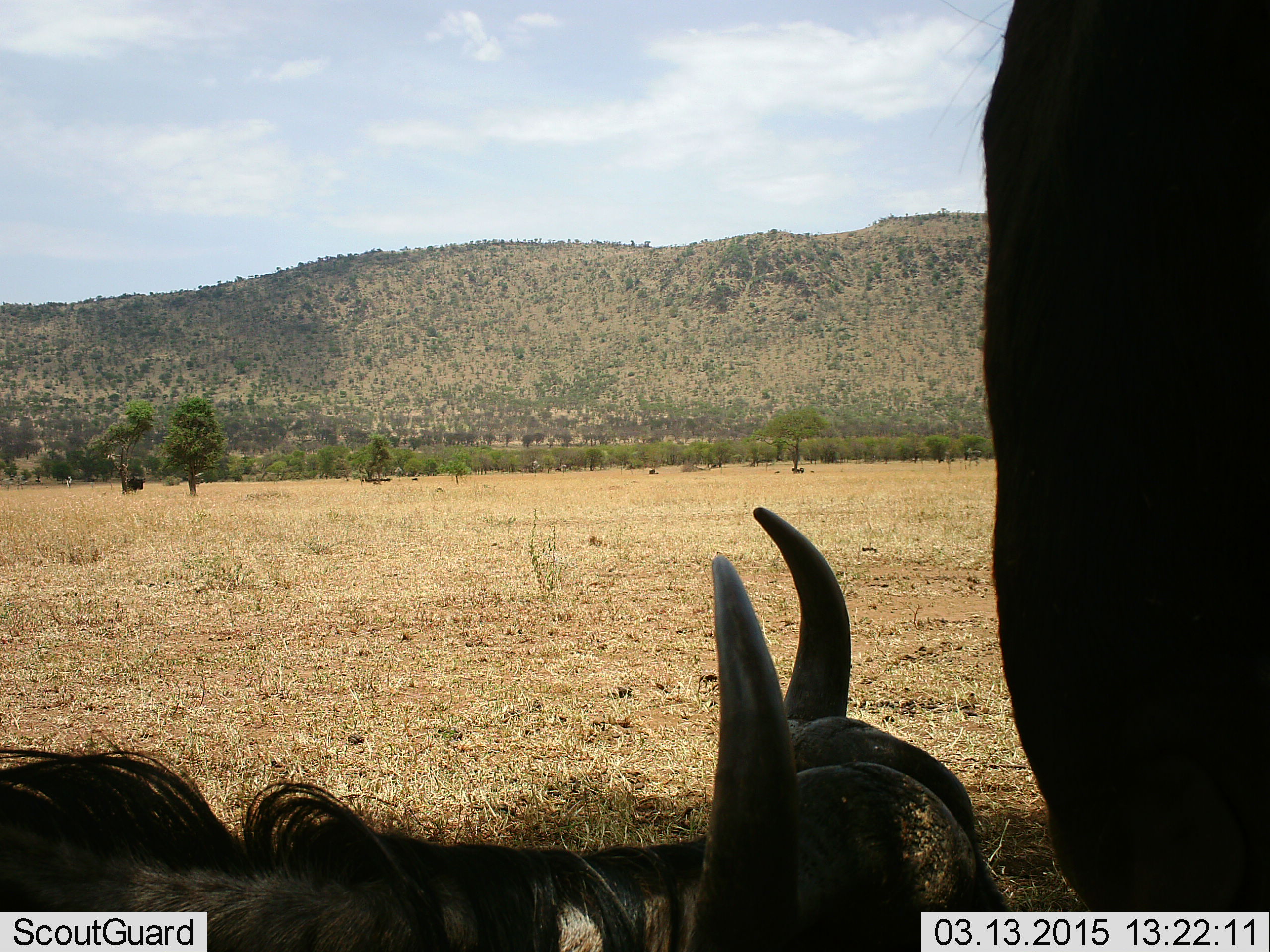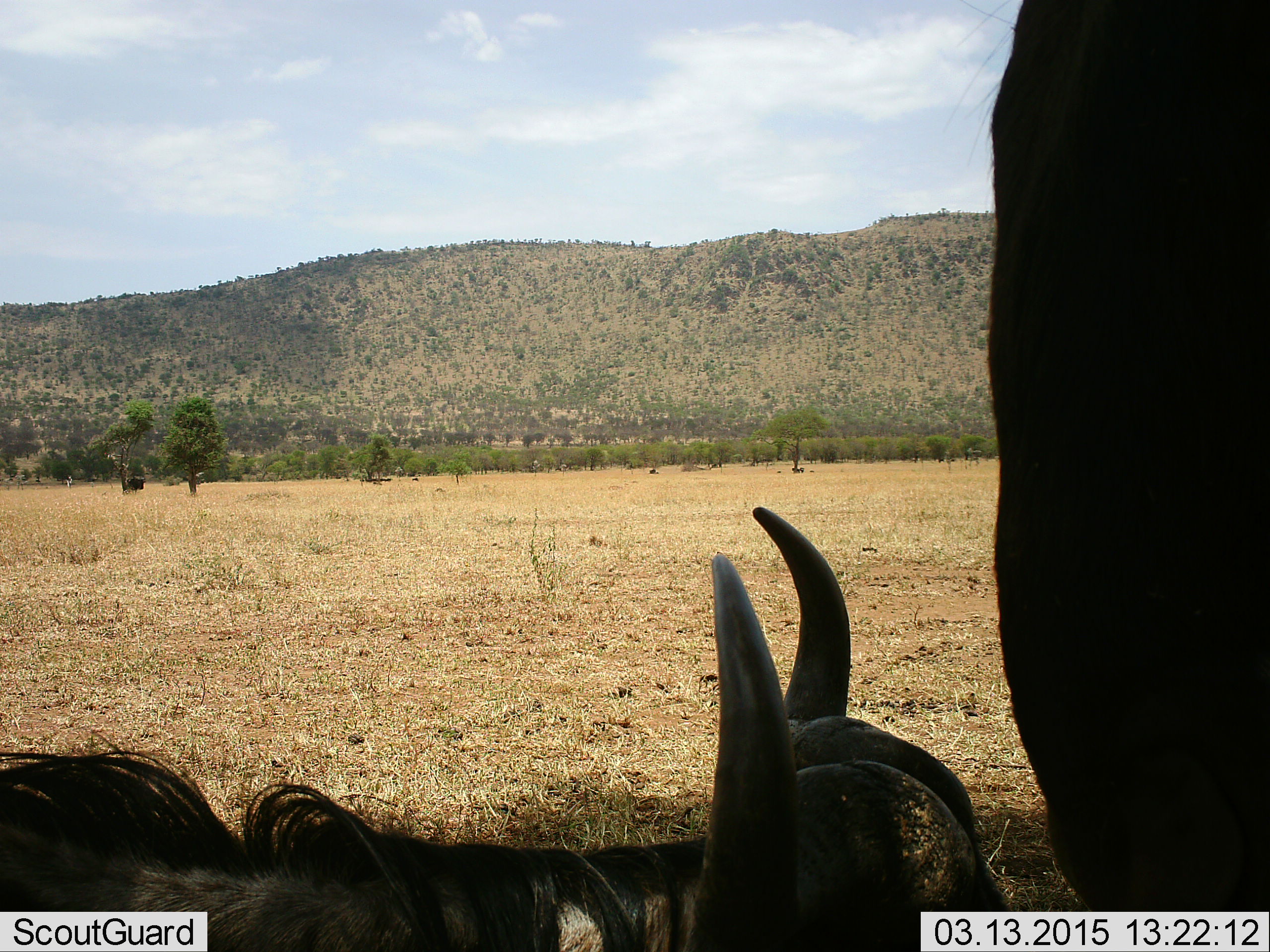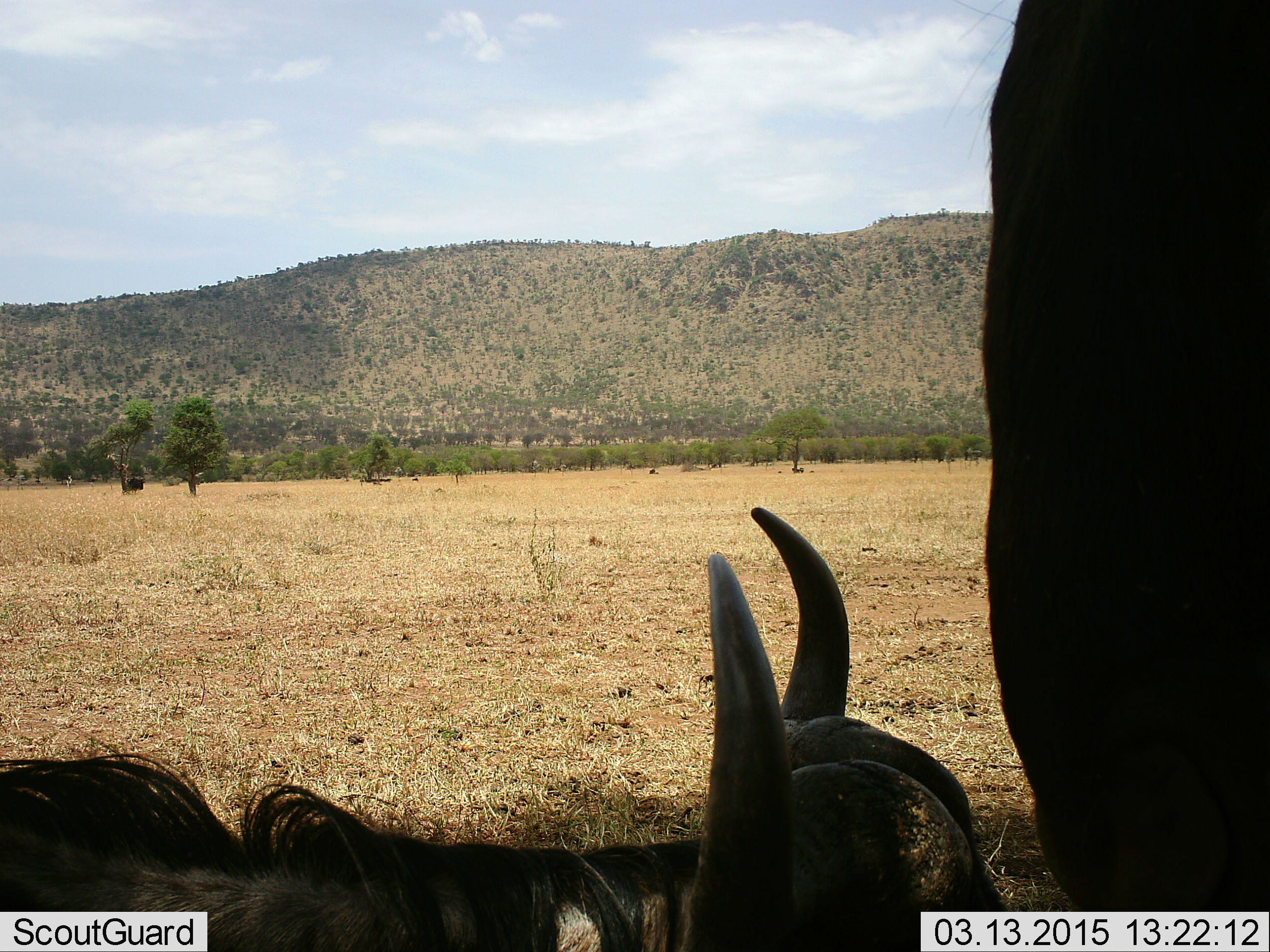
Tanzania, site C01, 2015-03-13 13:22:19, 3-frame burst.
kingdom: Animalia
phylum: Chordata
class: Mammalia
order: Artiodactyla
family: Bovidae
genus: Connochaetes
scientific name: Connochaetes taurinus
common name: blue wildebeest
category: wildebeest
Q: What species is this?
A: Wildebeest (blue wildebeest) (Connochaetes taurinus).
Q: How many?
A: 2.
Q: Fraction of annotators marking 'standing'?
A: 90%.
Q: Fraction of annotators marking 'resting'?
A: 100%.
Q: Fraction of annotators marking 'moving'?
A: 0%.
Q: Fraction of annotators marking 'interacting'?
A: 0%.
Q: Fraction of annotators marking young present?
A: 0%.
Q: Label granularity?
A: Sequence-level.